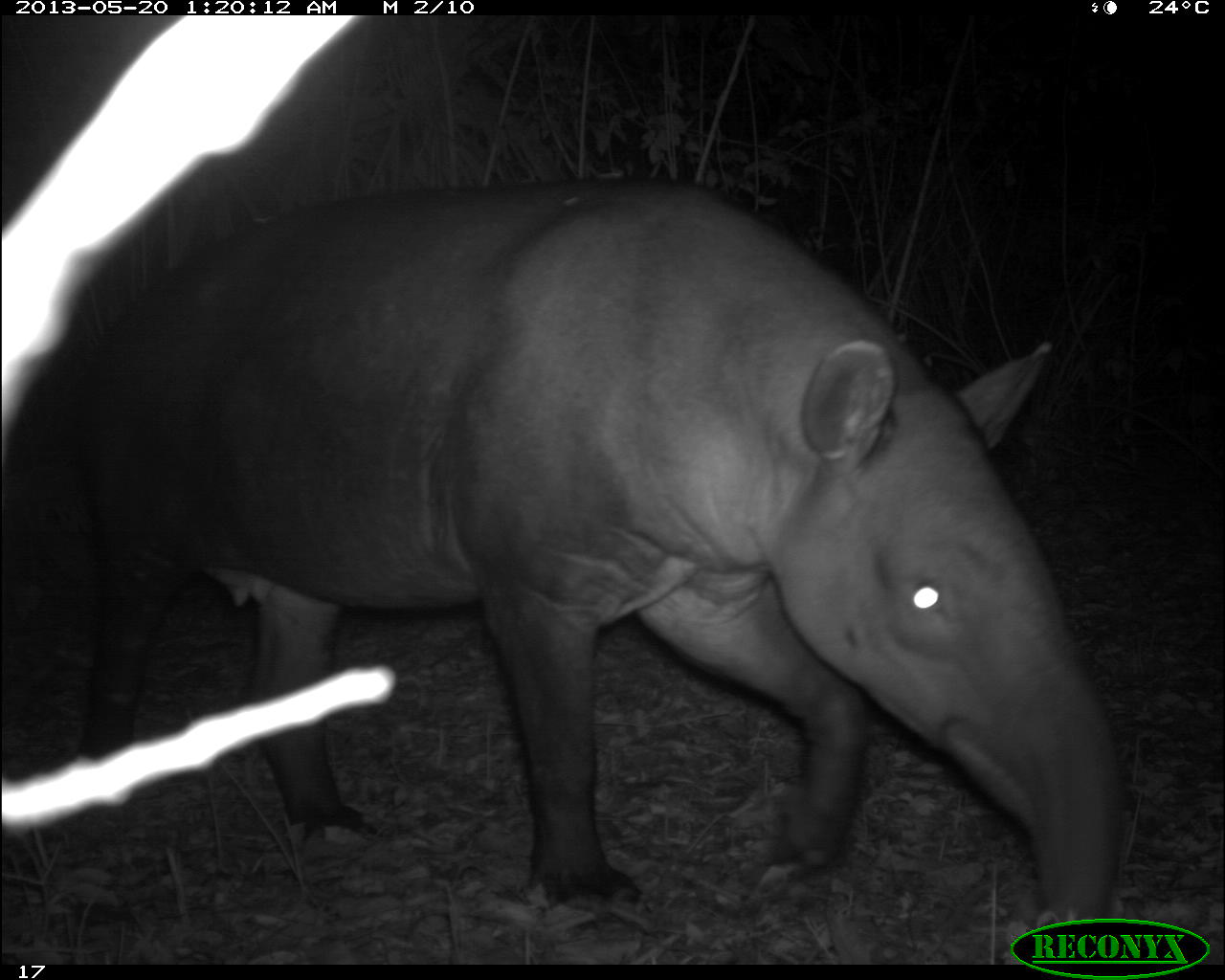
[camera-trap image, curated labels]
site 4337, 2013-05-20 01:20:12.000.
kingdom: Animalia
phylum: Chordata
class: Mammalia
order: Perissodactyla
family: Tapiridae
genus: Tapirus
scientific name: Tapirus bairdii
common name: baird's tapir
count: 1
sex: female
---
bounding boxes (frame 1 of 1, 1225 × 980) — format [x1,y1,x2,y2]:
tapirus bairdii: [76,179,1129,935]